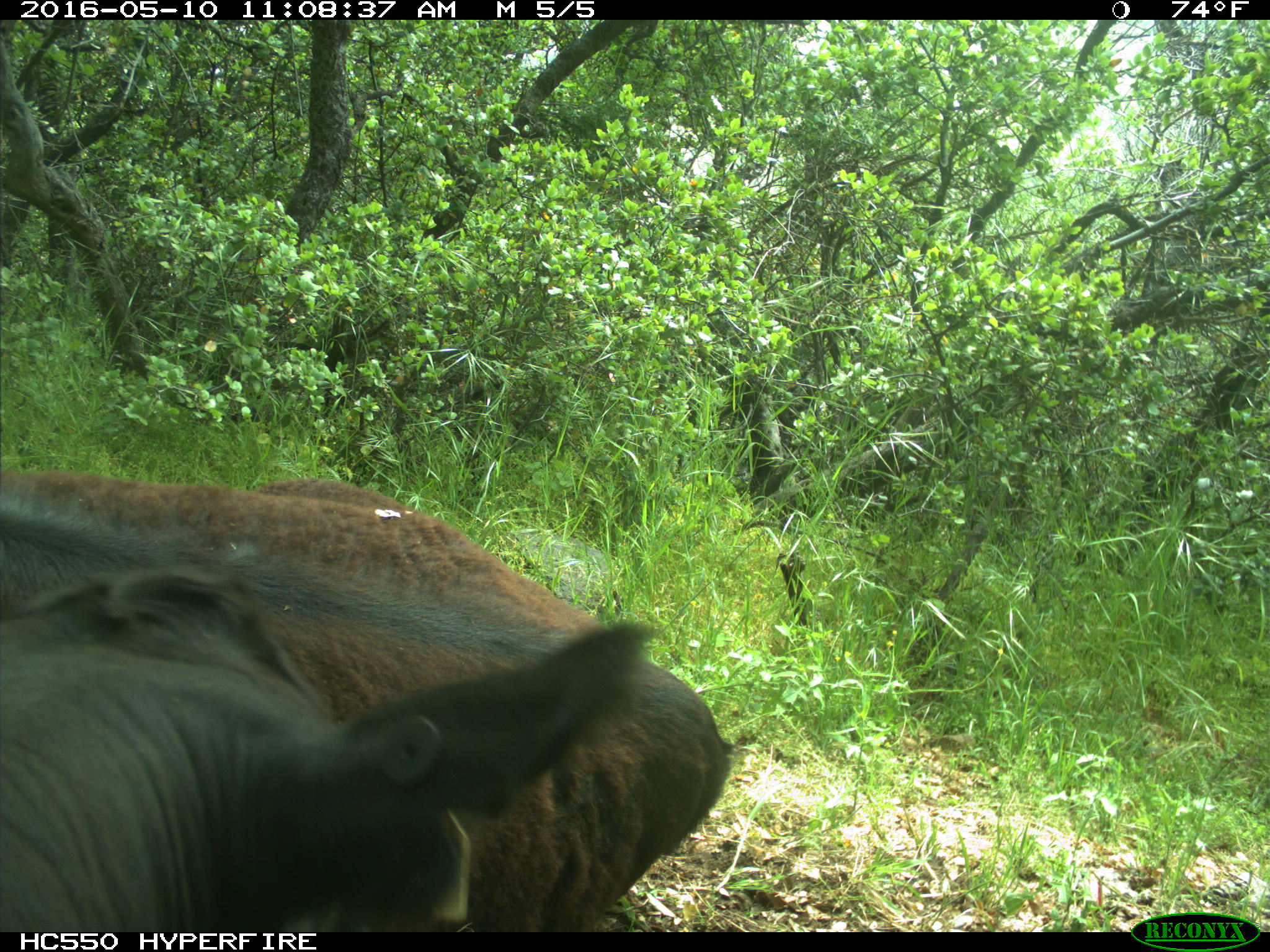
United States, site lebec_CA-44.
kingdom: Animalia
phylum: Chordata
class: Mammalia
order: Artiodactyla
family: Bovidae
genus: Bos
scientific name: Bos taurus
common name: domestic cow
Bos taurus (domestic cow).